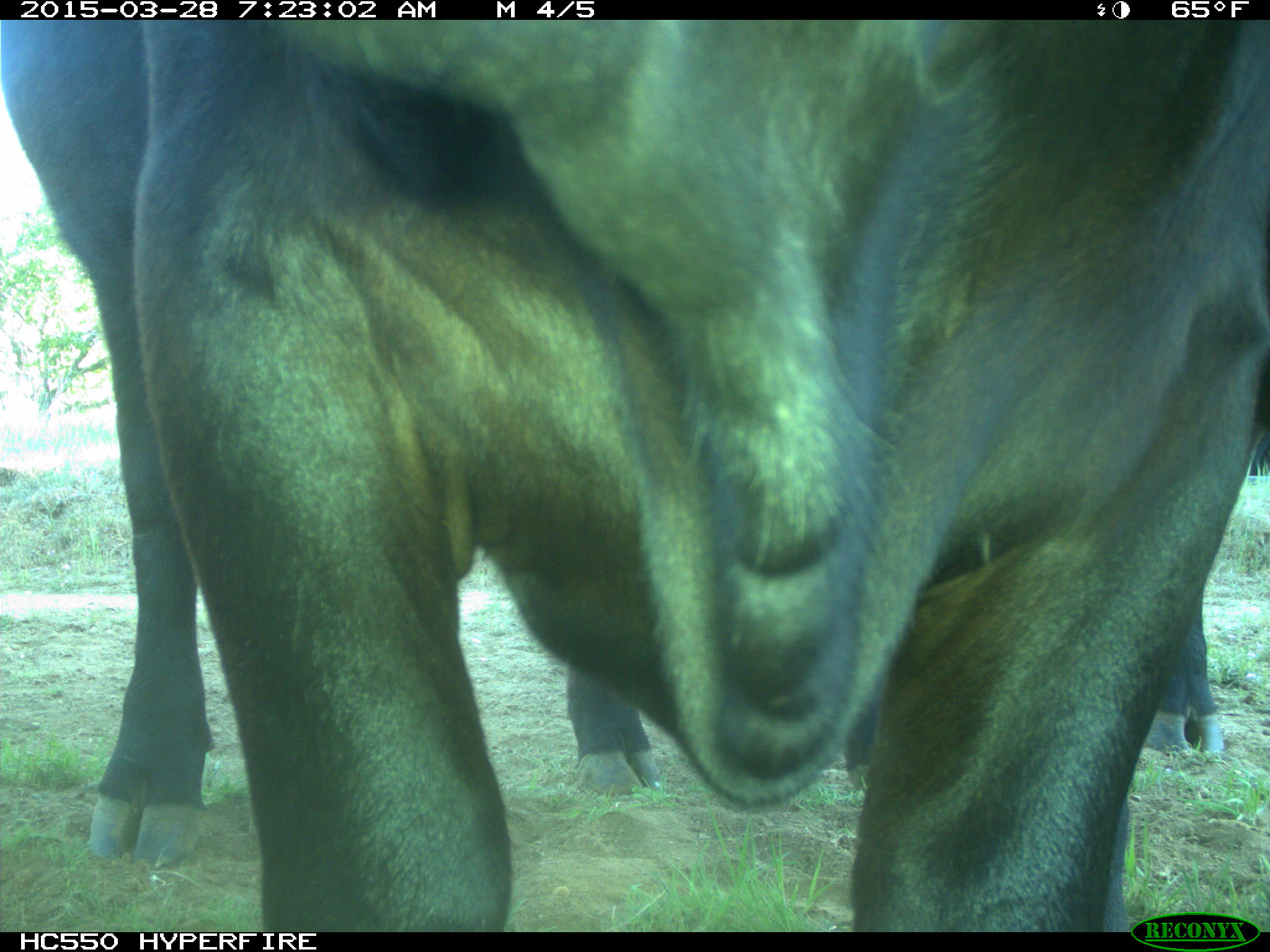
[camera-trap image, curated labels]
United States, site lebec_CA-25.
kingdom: Animalia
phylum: Chordata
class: Mammalia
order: Artiodactyla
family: Bovidae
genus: Bos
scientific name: Bos taurus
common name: domestic cow